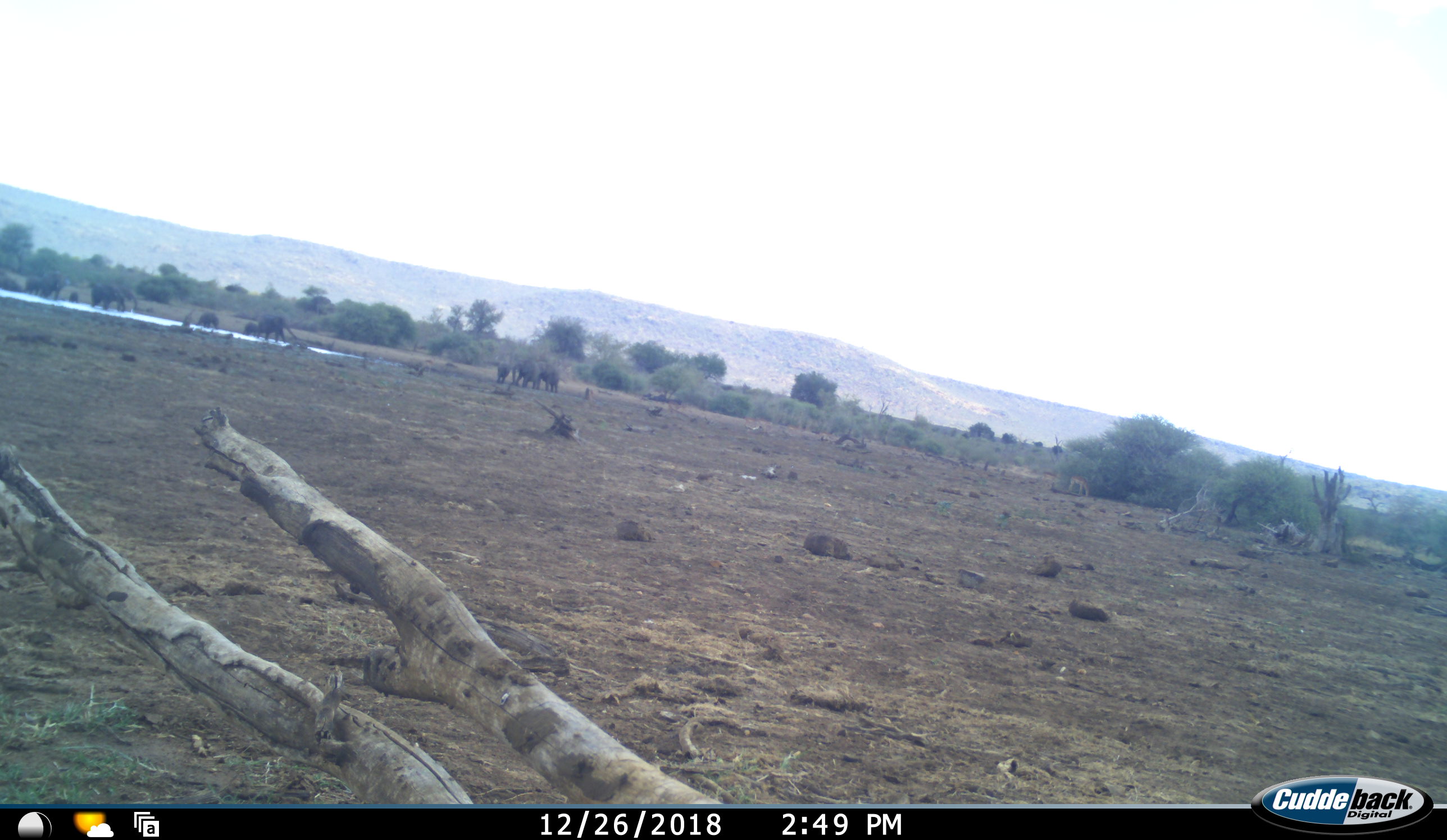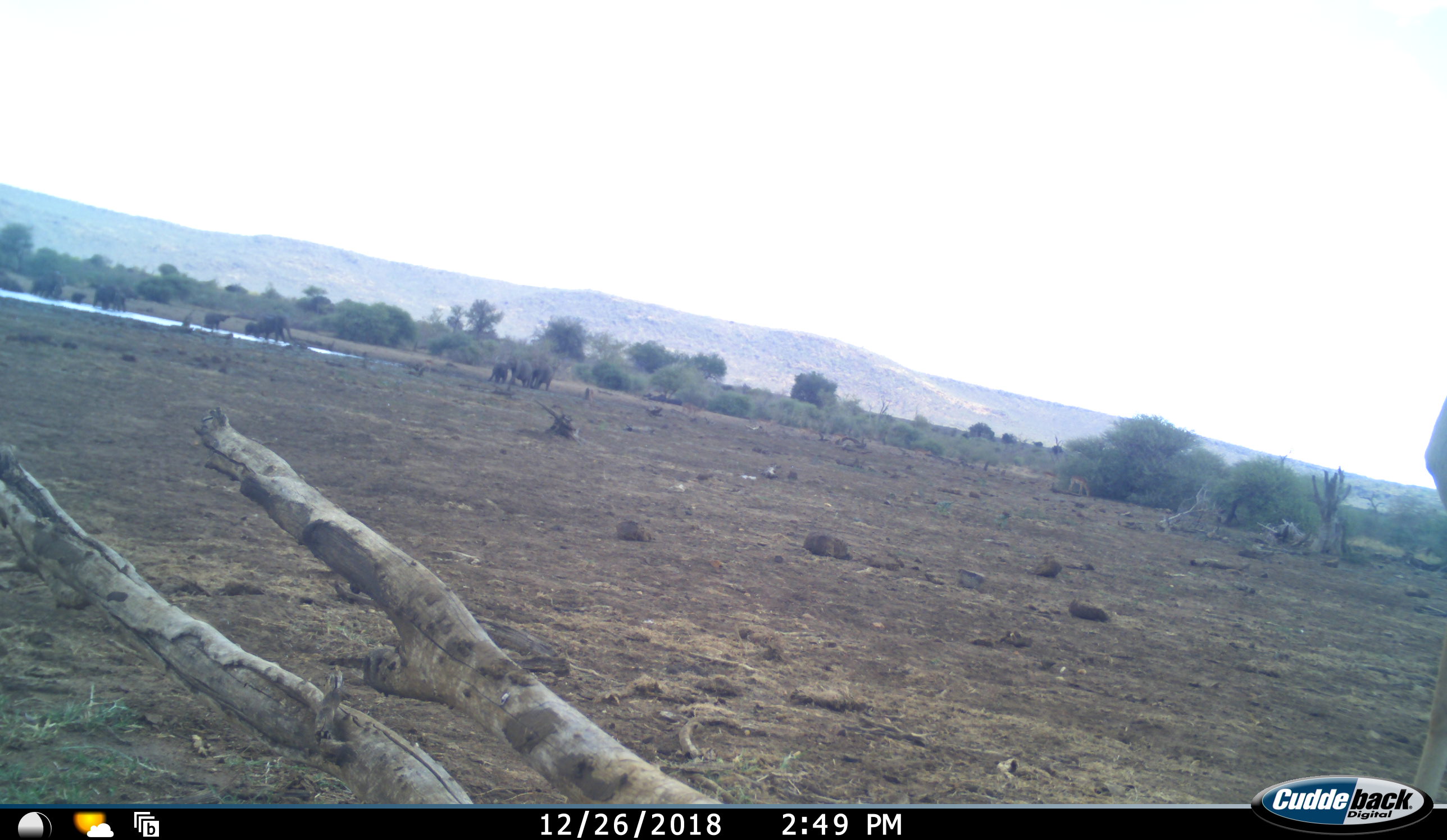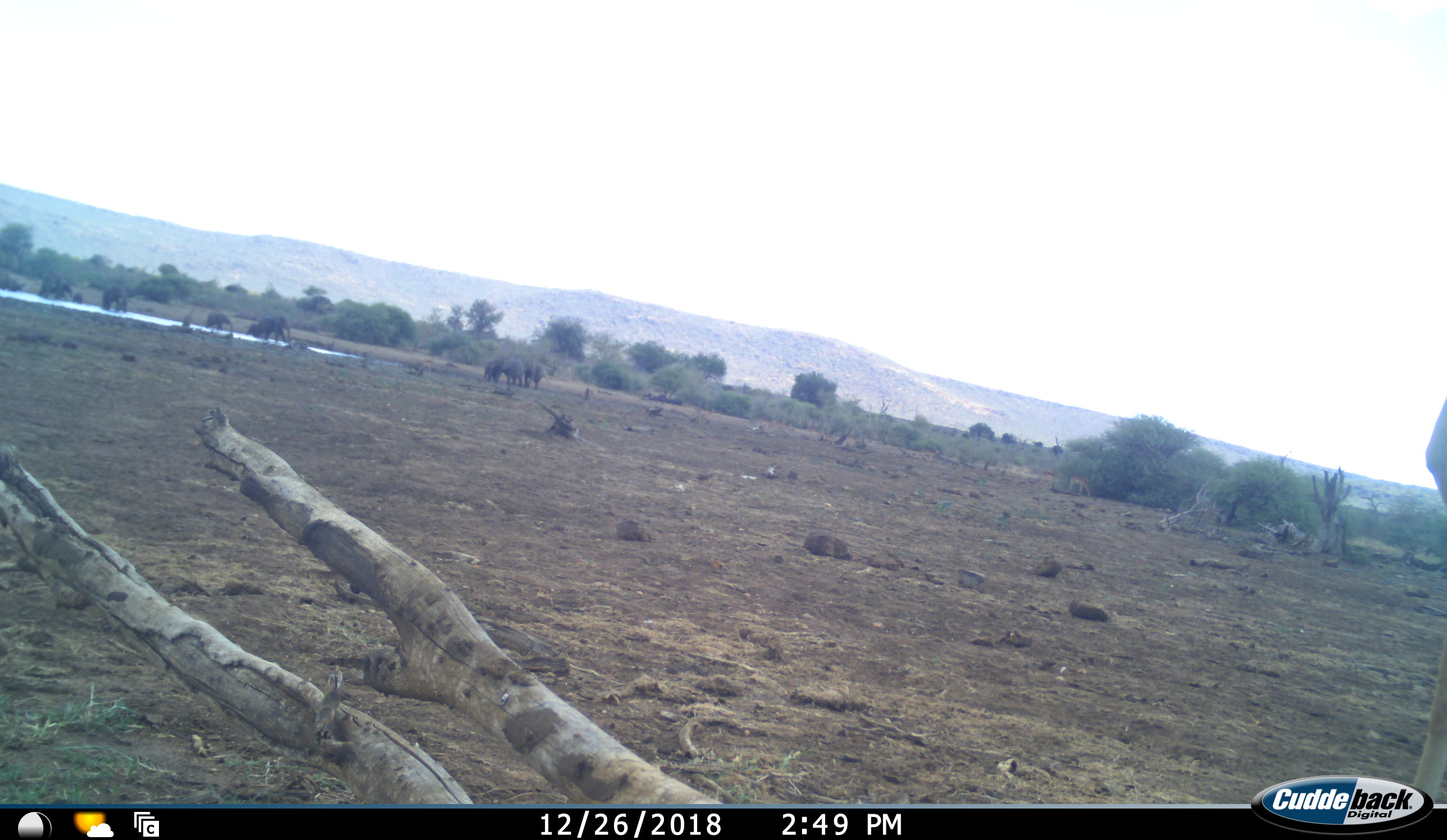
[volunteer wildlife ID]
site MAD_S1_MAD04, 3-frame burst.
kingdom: Animalia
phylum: Chordata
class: Mammalia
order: Proboscidea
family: Elephantidae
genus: Loxodonta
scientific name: Loxodonta africana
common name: african bush elephant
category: elephant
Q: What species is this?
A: Elephant (african bush elephant) (Loxodonta africana).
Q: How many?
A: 11-50.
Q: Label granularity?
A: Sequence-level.